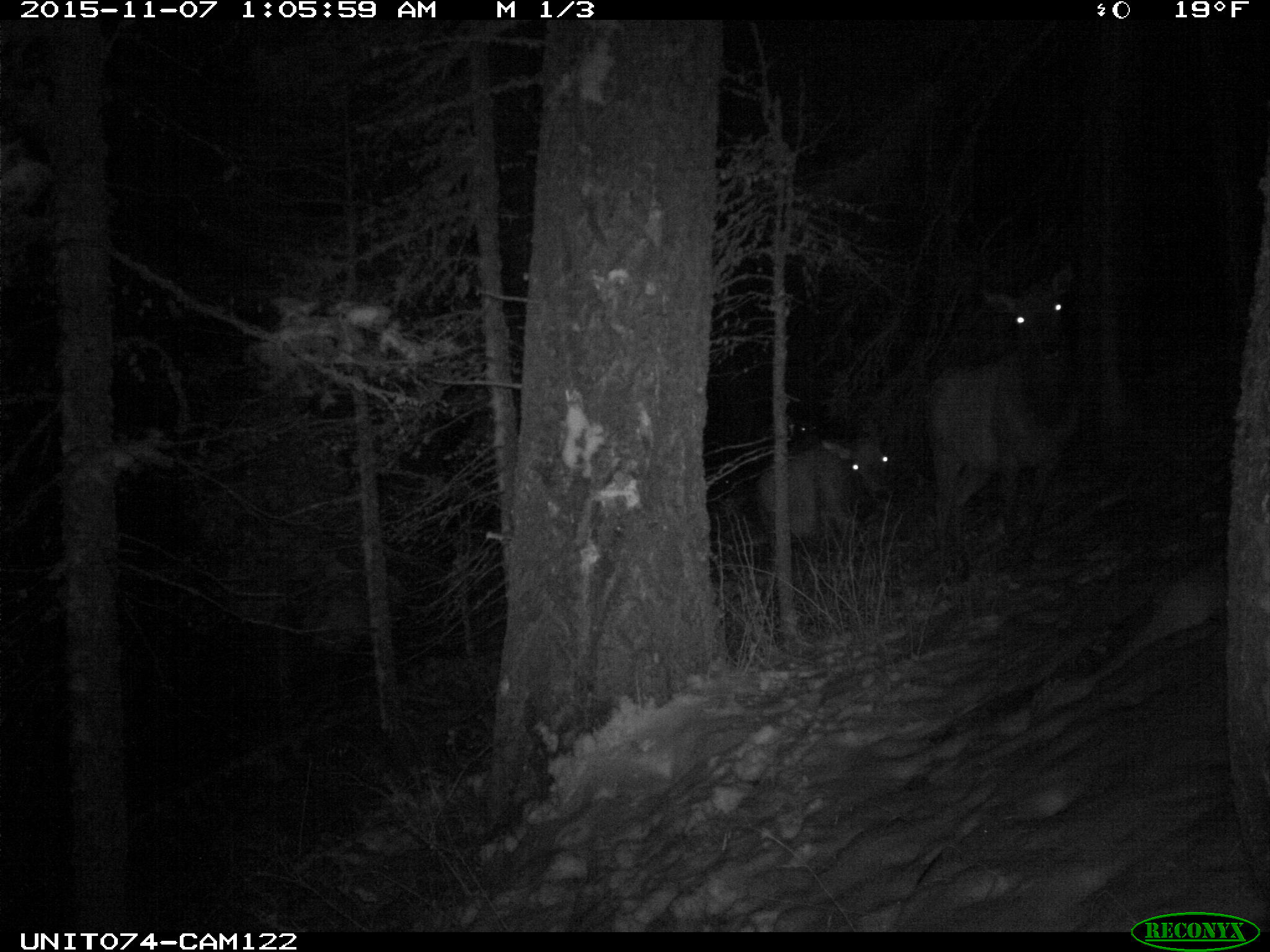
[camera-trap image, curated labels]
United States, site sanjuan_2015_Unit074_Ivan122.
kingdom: Animalia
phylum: Chordata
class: Mammalia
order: Artiodactyla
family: Cervidae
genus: Cervus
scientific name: Cervus elaphus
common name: red deer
Cervus elaphus (red deer).